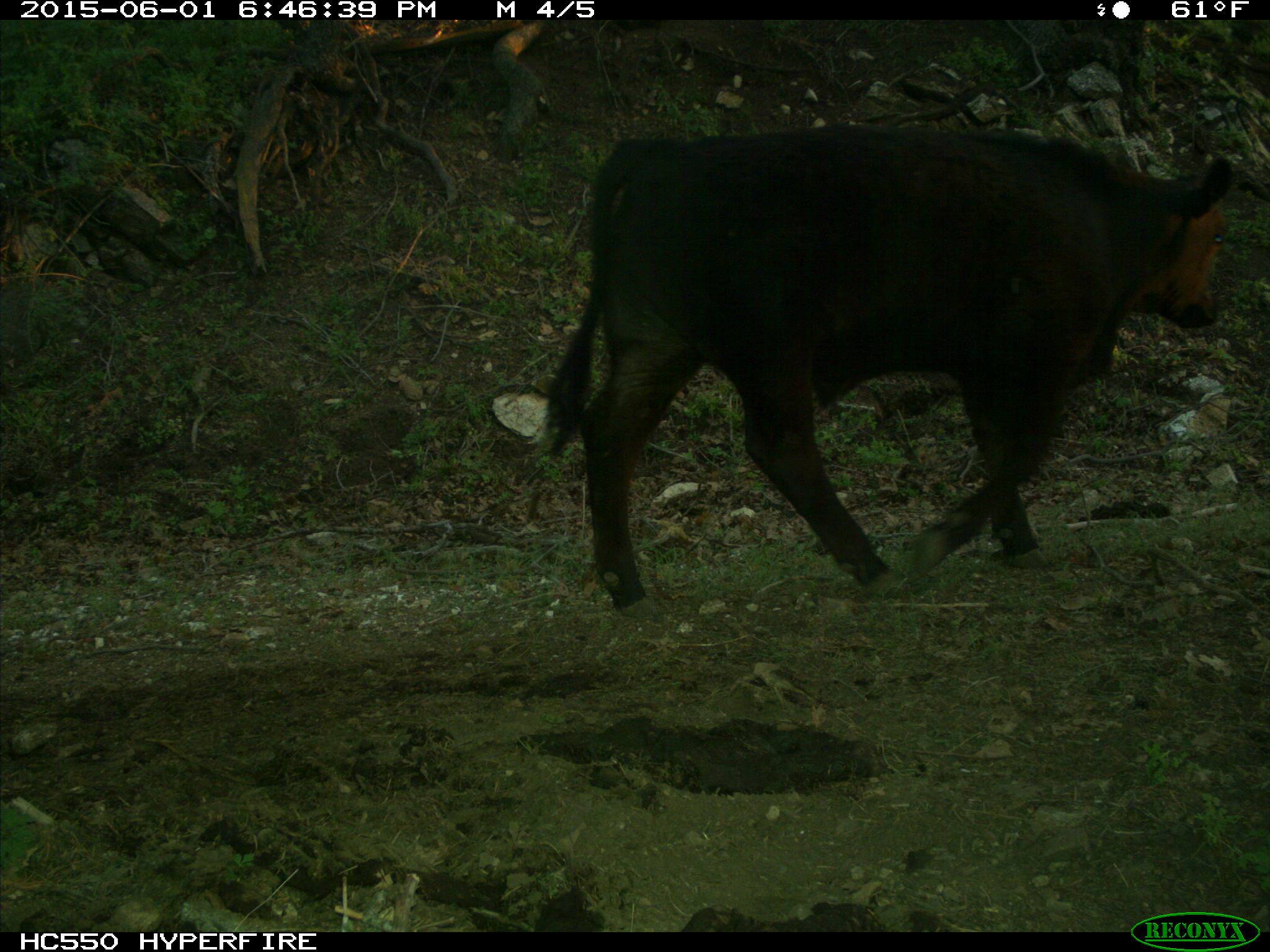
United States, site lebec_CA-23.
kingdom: Animalia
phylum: Chordata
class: Mammalia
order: Artiodactyla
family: Bovidae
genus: Bos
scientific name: Bos taurus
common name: domestic cow